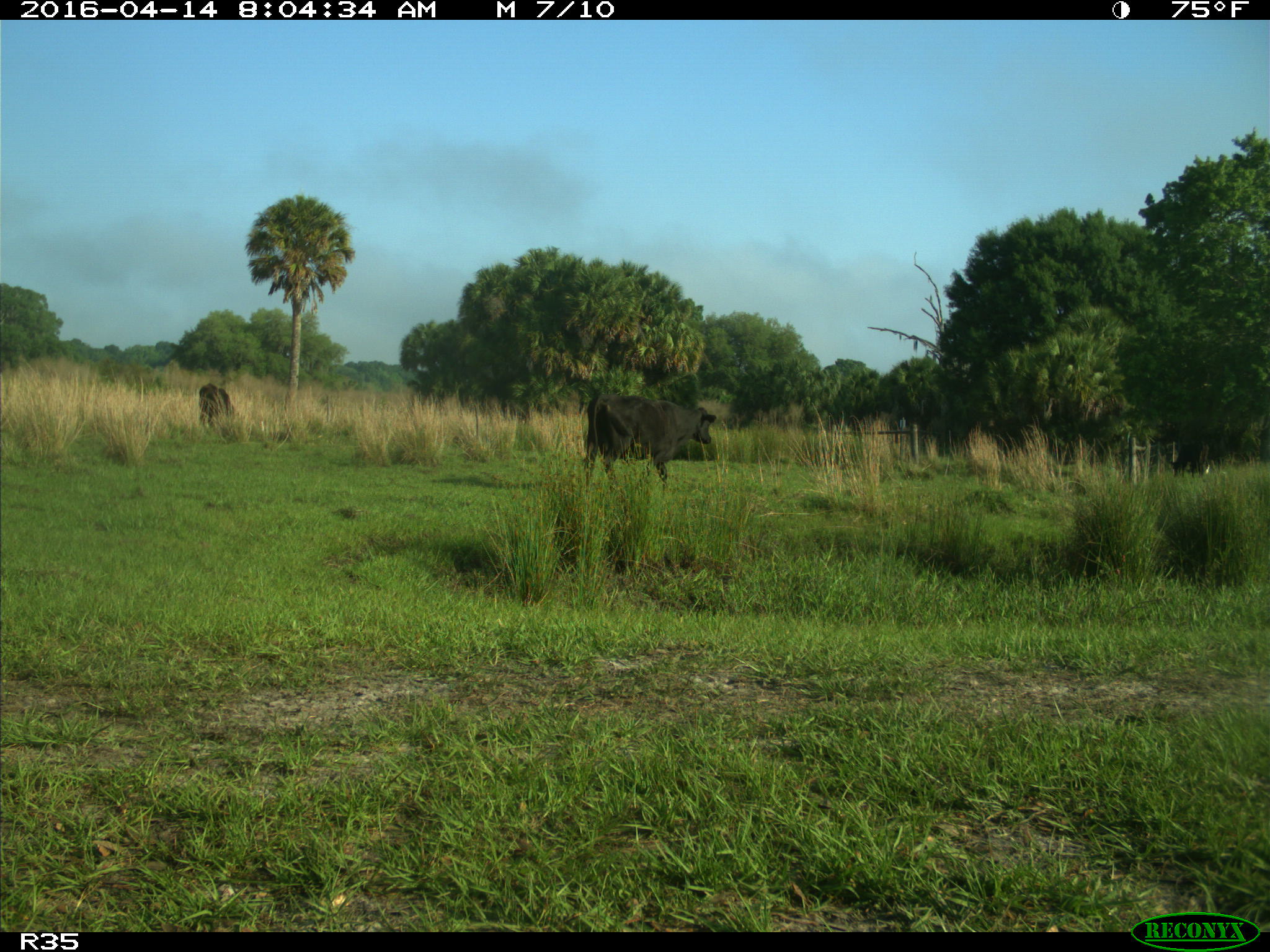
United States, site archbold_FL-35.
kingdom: Animalia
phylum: Chordata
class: Mammalia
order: Artiodactyla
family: Bovidae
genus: Bos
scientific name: Bos taurus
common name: domestic cow